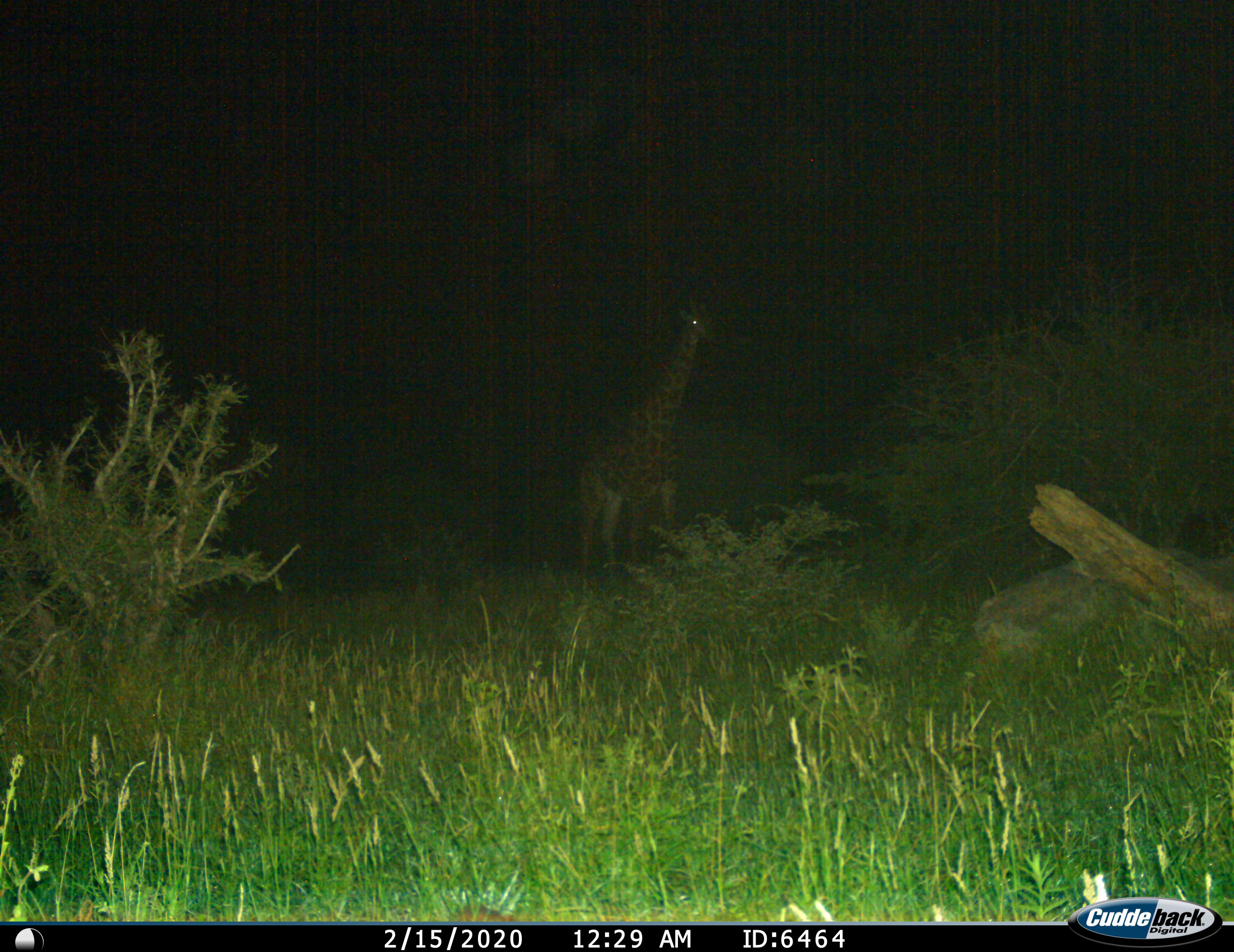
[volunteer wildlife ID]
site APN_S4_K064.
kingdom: Animalia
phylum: Chordata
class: Mammalia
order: Artiodactyla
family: Giraffidae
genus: Giraffa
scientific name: Giraffa camelopardalis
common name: giraffe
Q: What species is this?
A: Giraffe (Giraffa camelopardalis).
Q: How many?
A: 1.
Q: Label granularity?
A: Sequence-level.